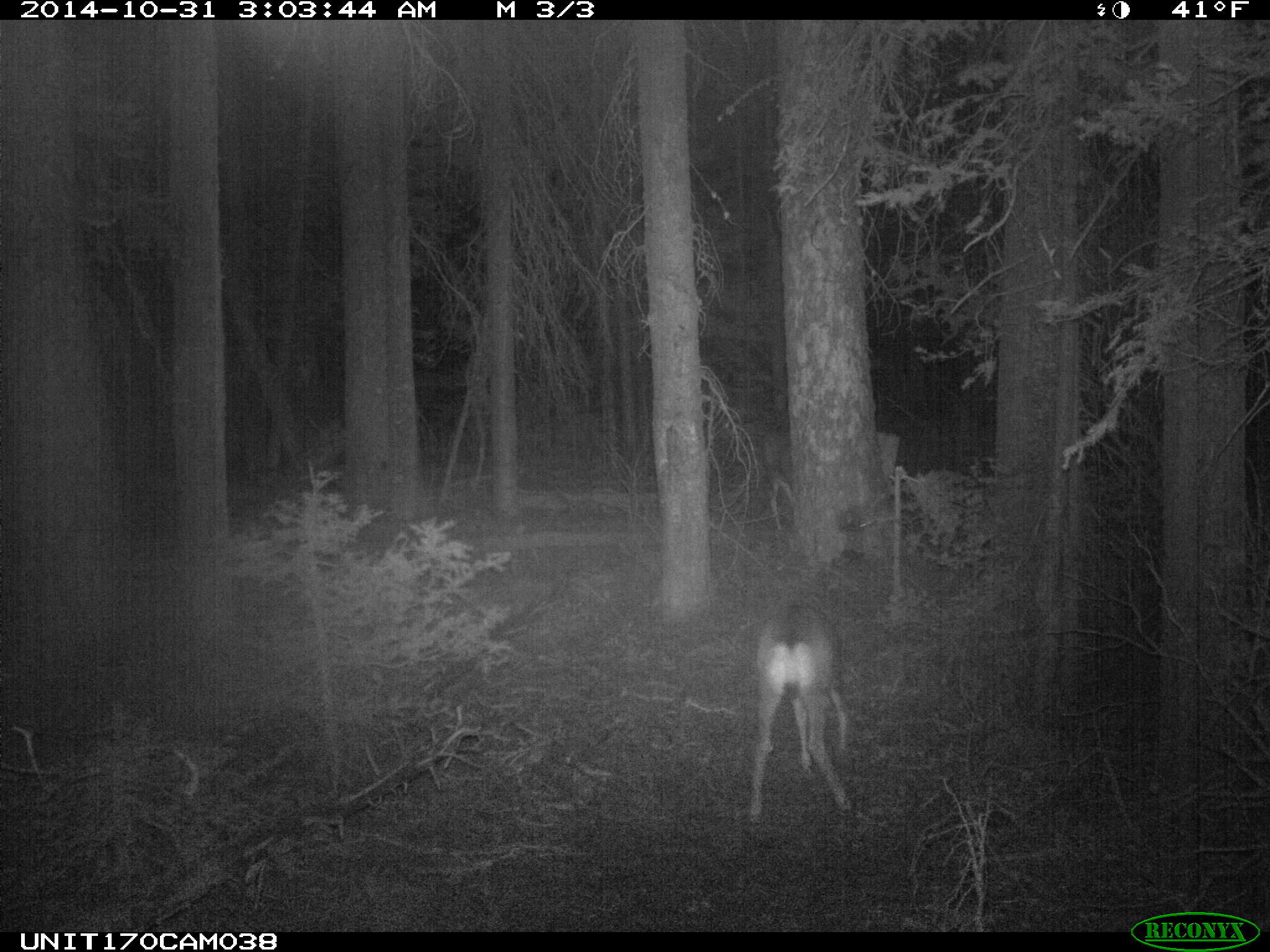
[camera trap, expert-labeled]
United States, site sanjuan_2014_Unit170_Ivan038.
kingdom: Animalia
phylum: Chordata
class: Mammalia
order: Artiodactyla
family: Cervidae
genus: Odocoileus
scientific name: Odocoileus hemionus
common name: mule deer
Odocoileus hemionus (mule deer).